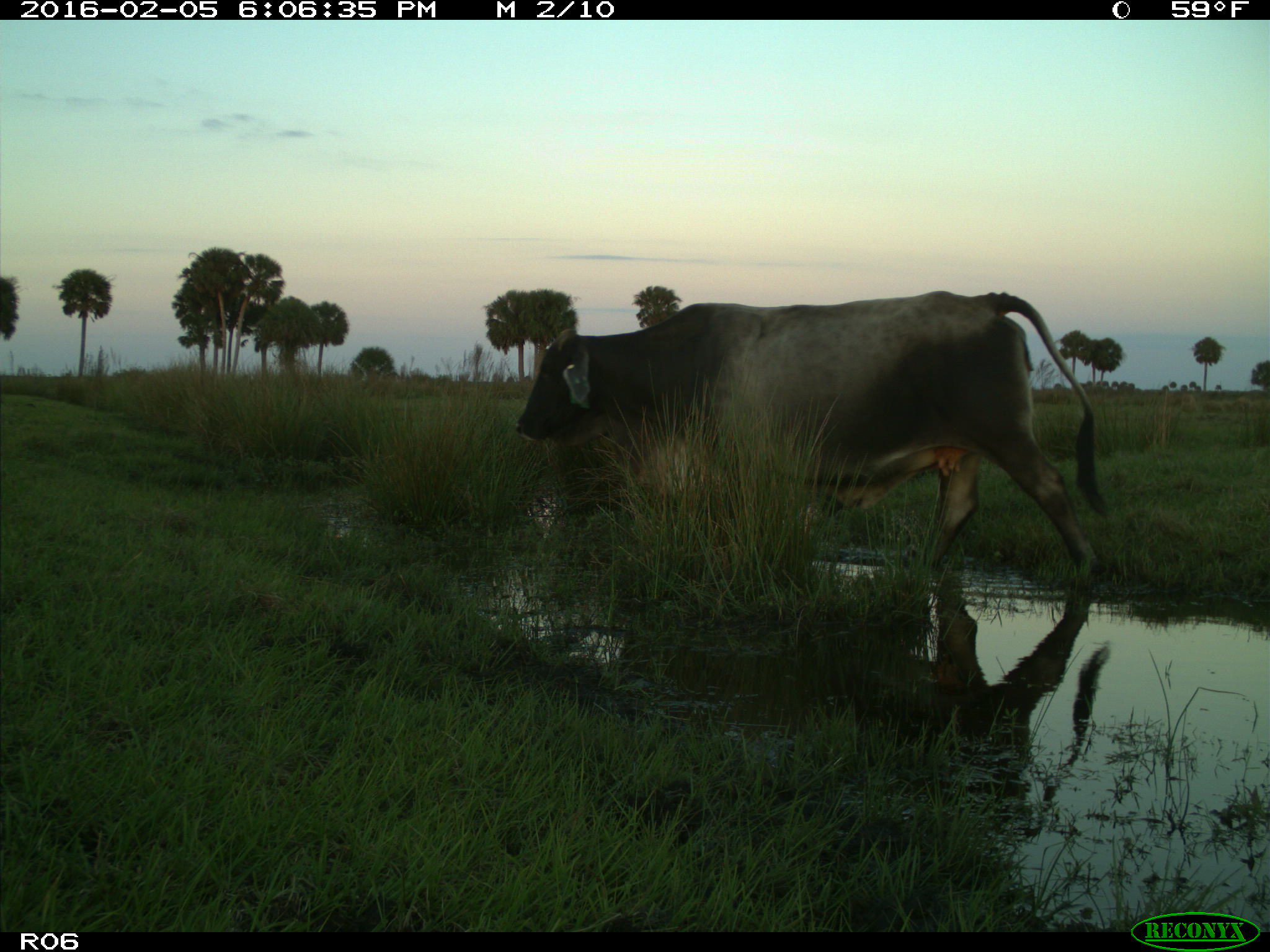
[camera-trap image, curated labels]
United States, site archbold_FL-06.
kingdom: Animalia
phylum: Chordata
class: Mammalia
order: Artiodactyla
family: Bovidae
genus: Bos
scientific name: Bos taurus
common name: domestic cow